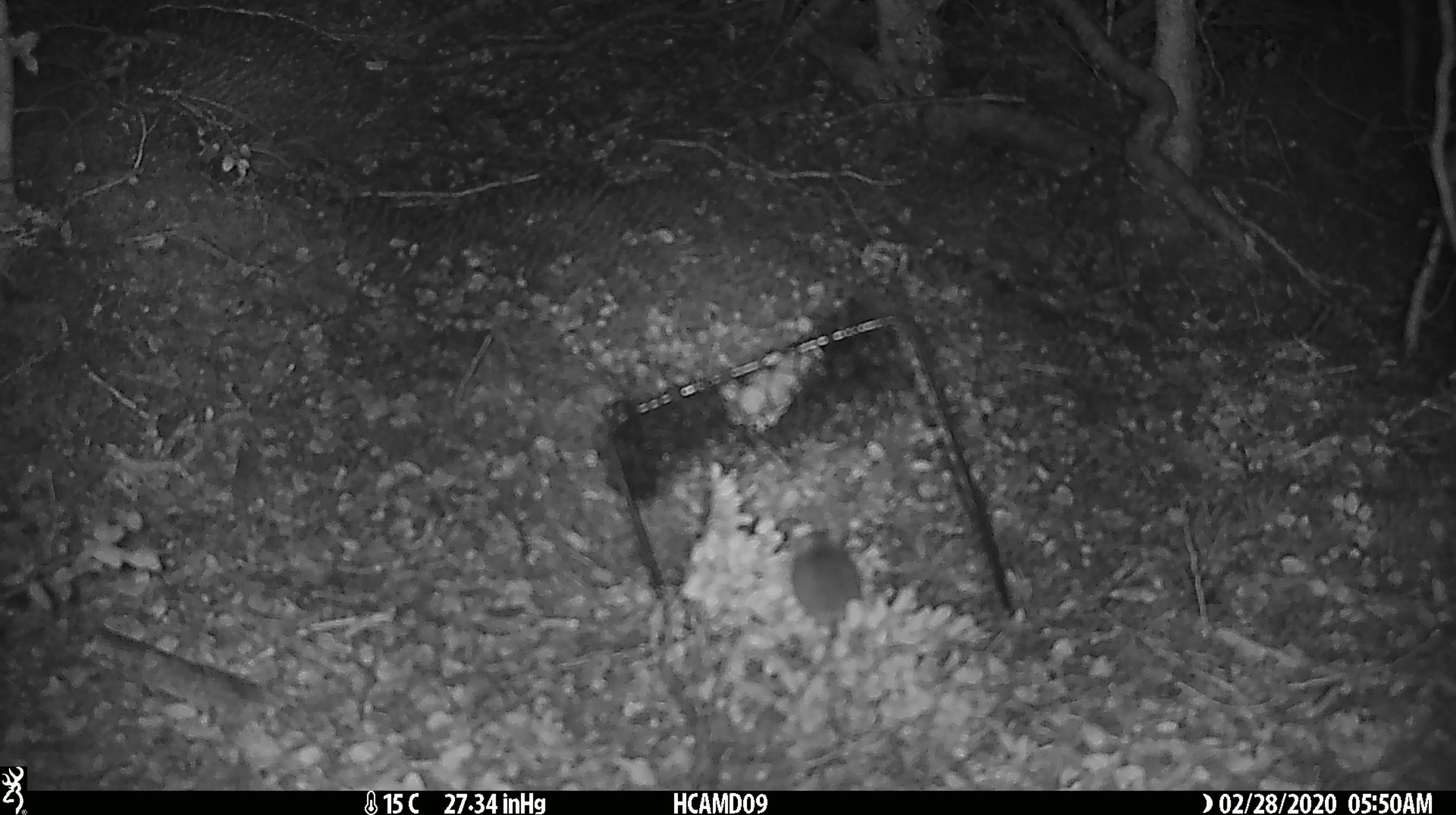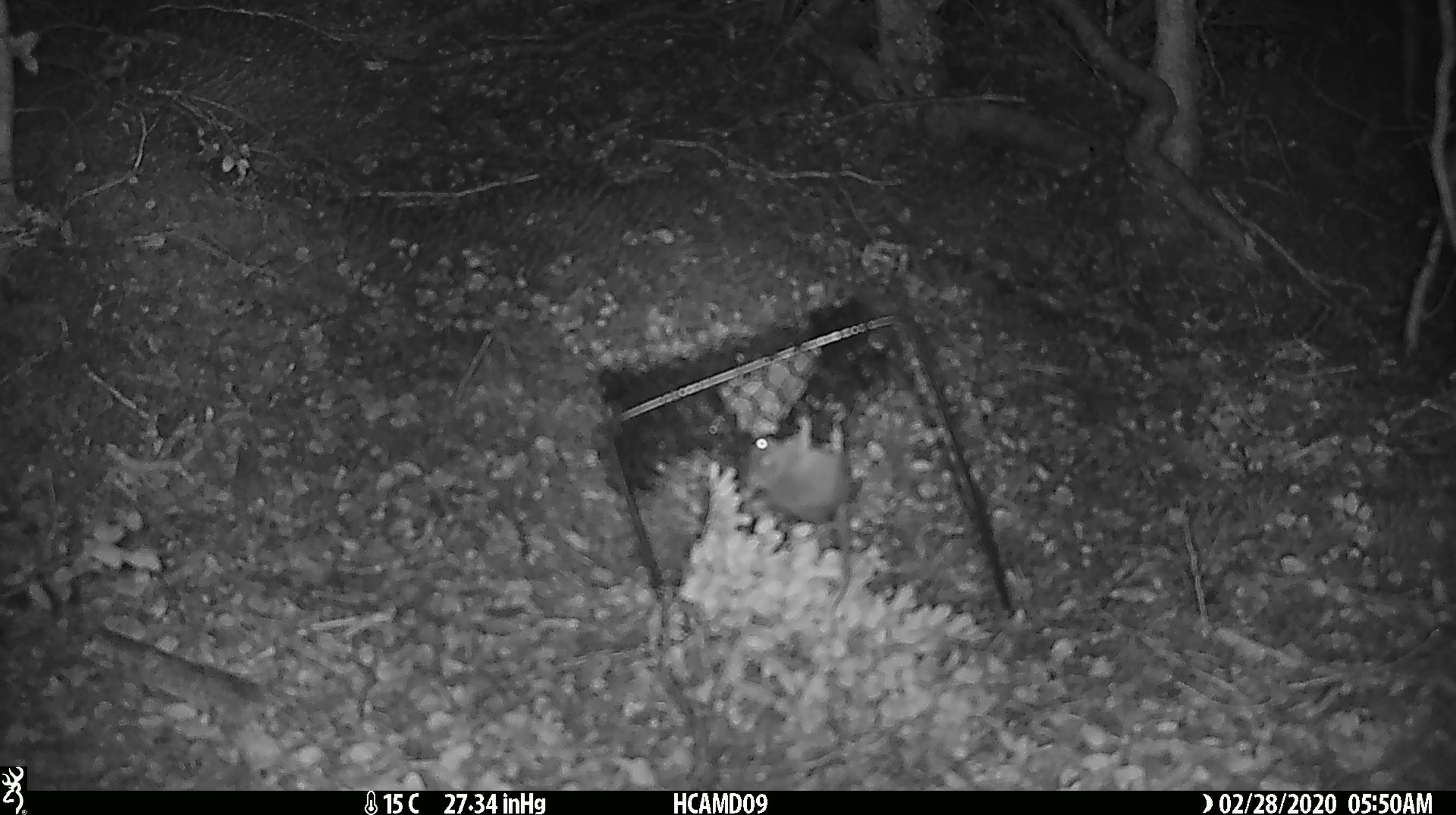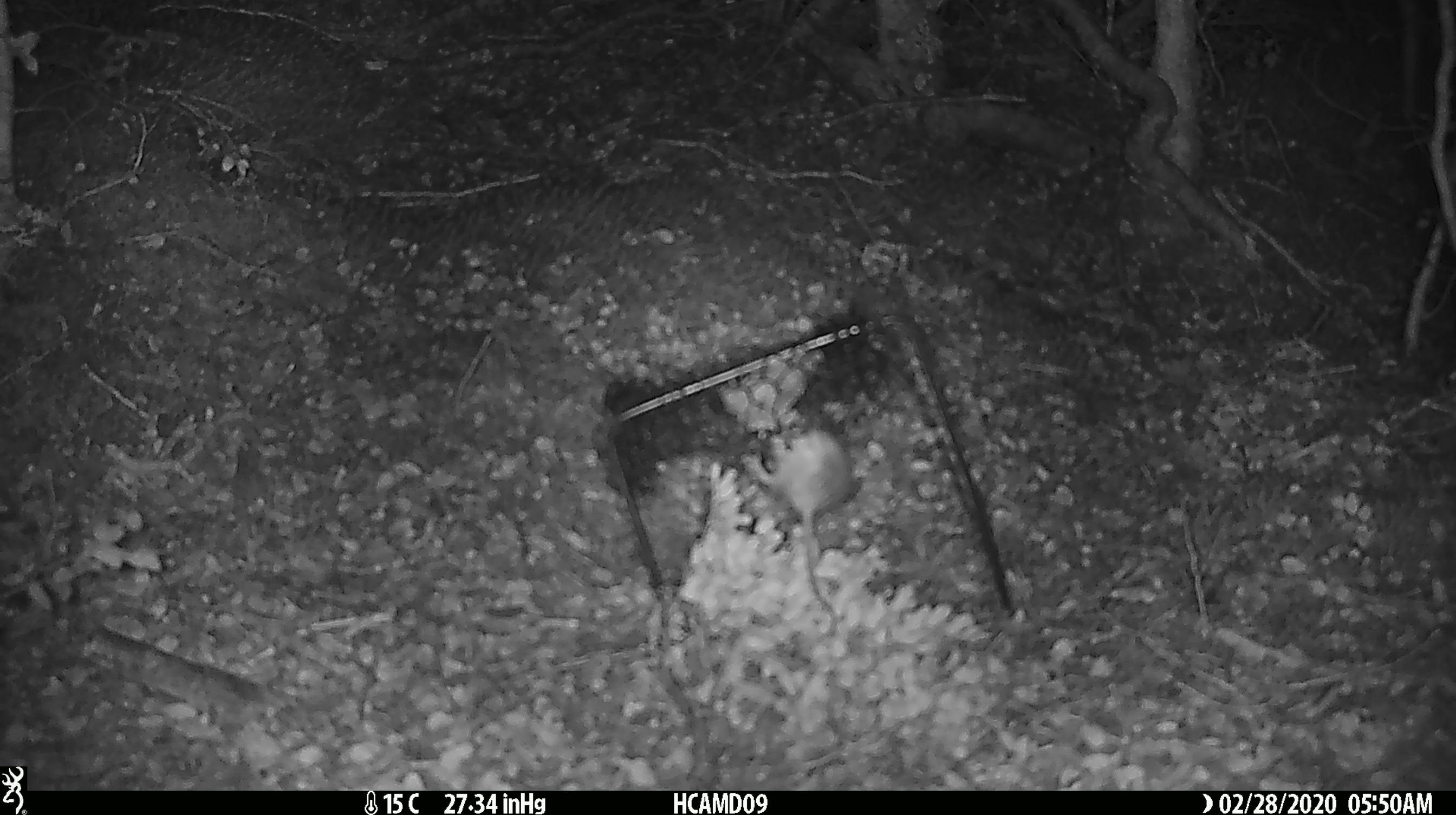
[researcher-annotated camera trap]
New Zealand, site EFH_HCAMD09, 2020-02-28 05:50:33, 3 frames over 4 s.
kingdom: Animalia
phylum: Chordata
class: Mammalia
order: Rodentia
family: Muridae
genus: Mus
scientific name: Mus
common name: mouse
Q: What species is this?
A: Mouse (Mus).